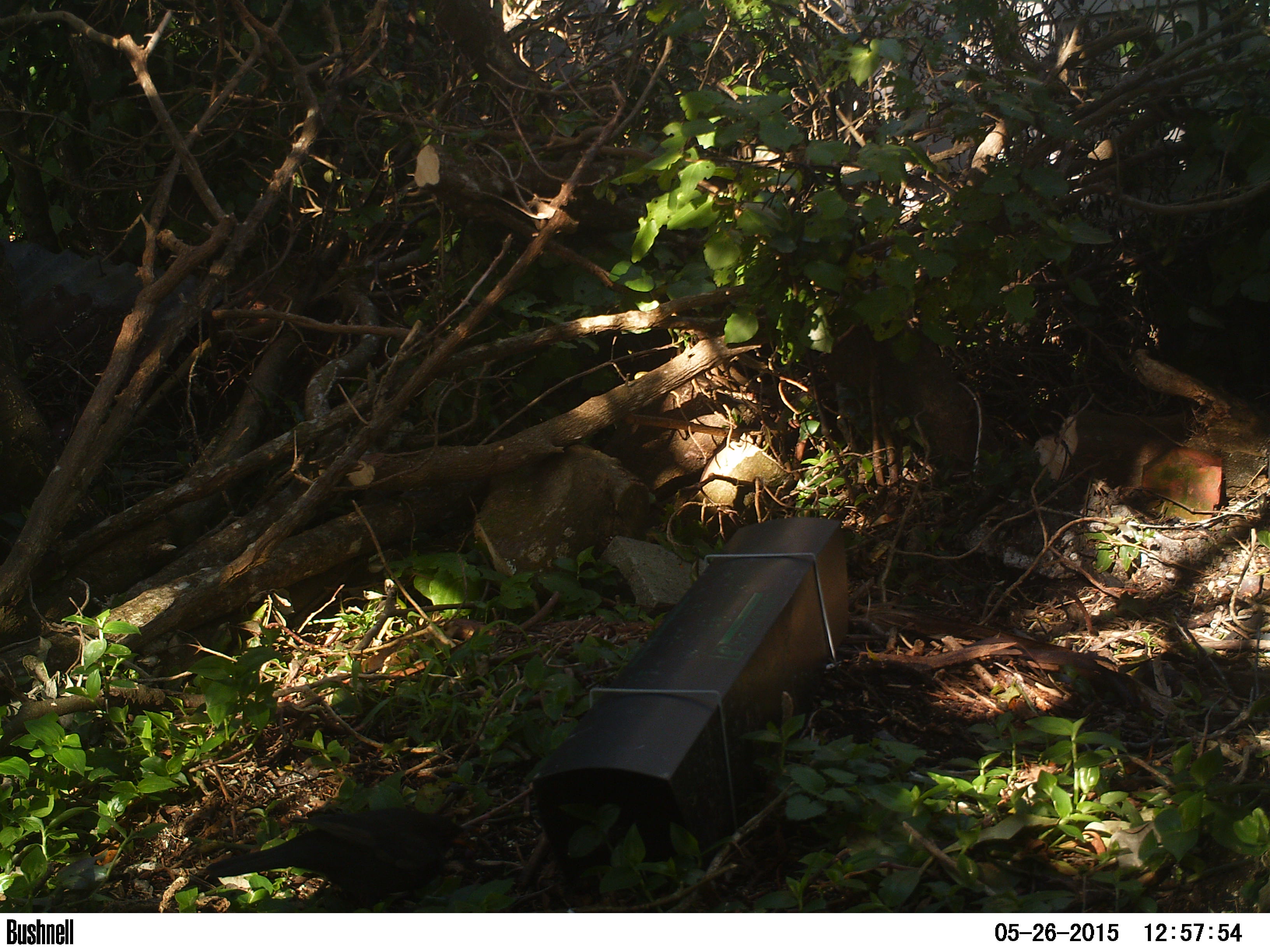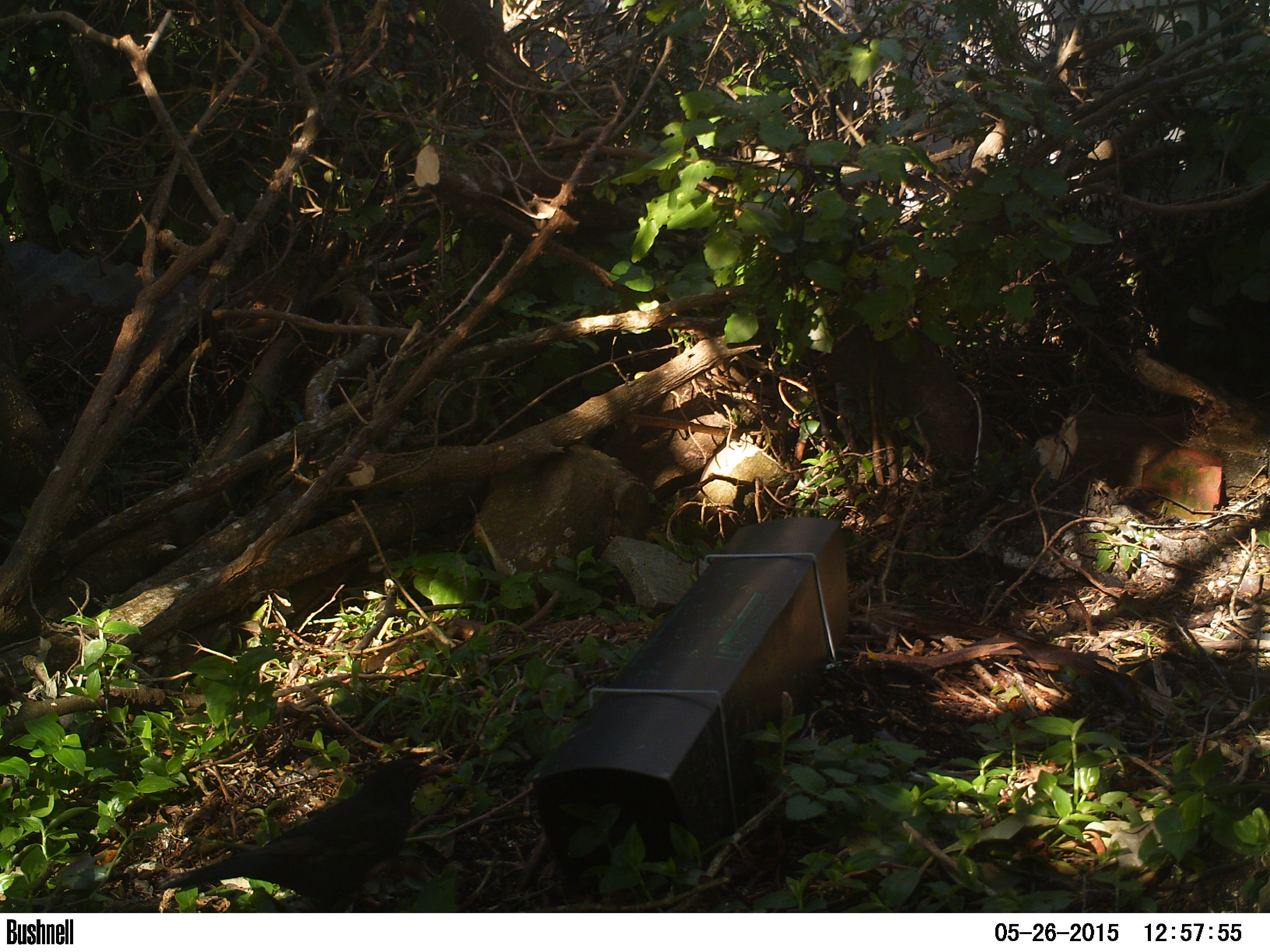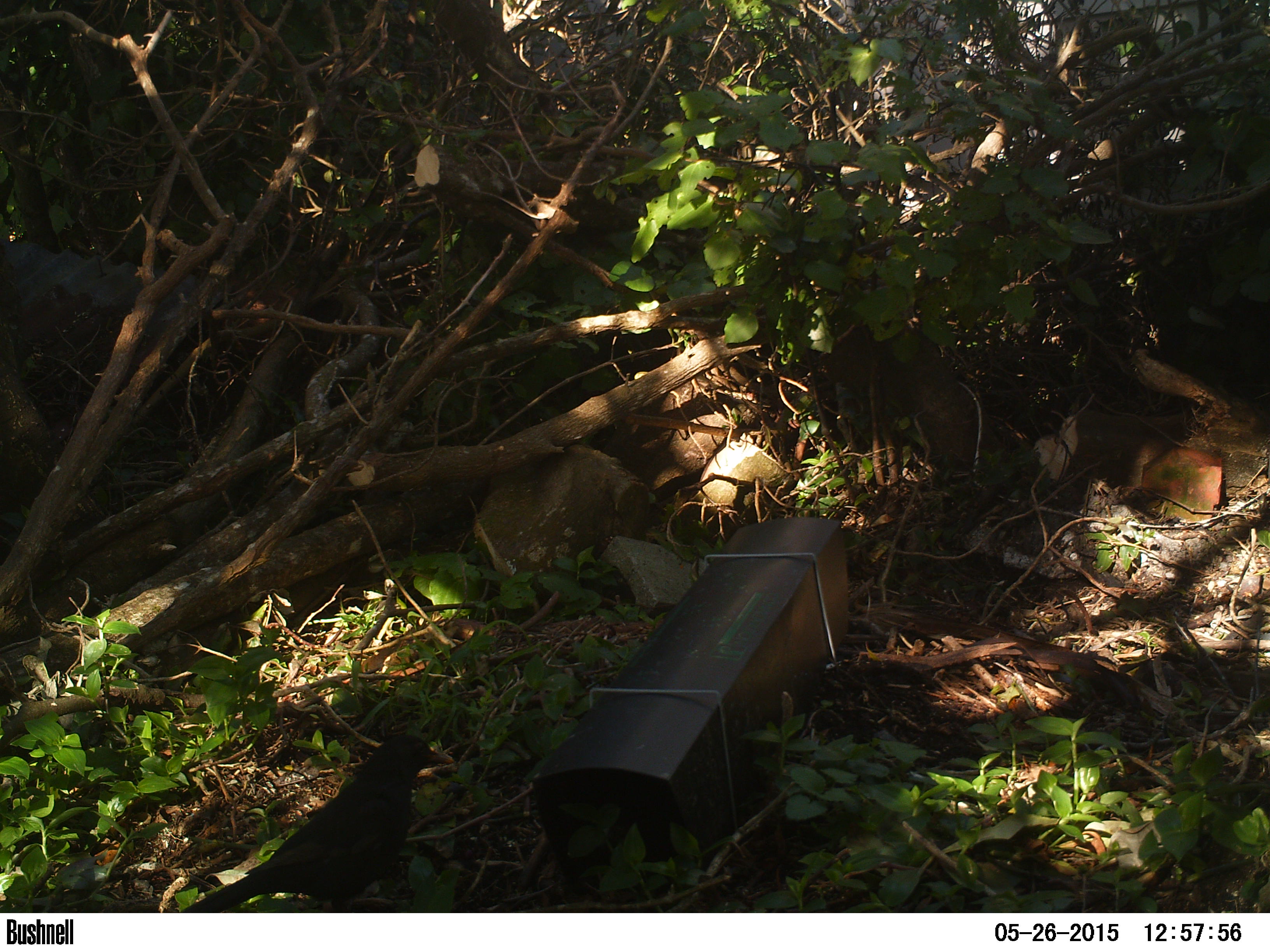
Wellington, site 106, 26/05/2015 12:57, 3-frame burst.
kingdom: Animalia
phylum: Chordata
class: Aves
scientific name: Aves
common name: bird